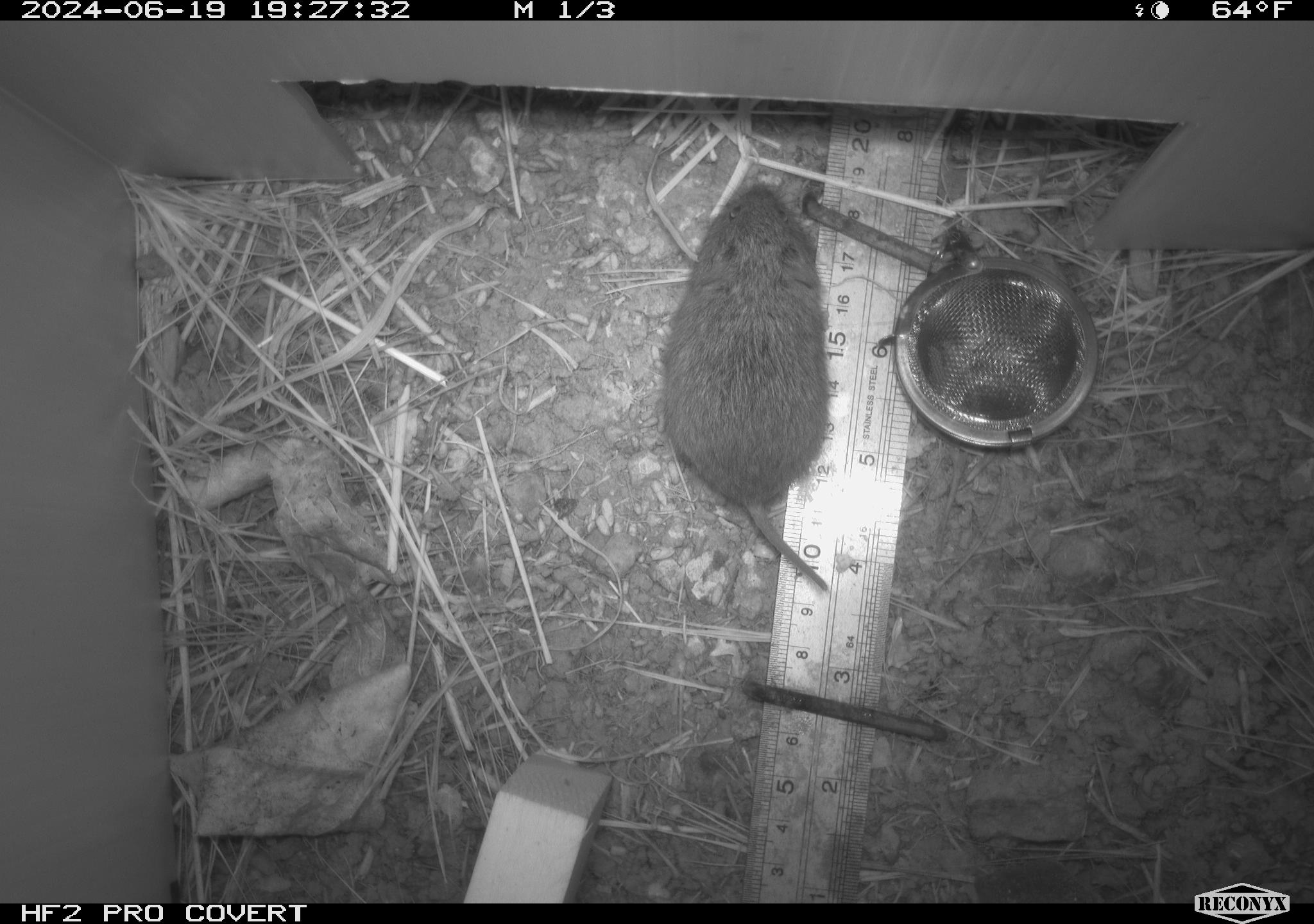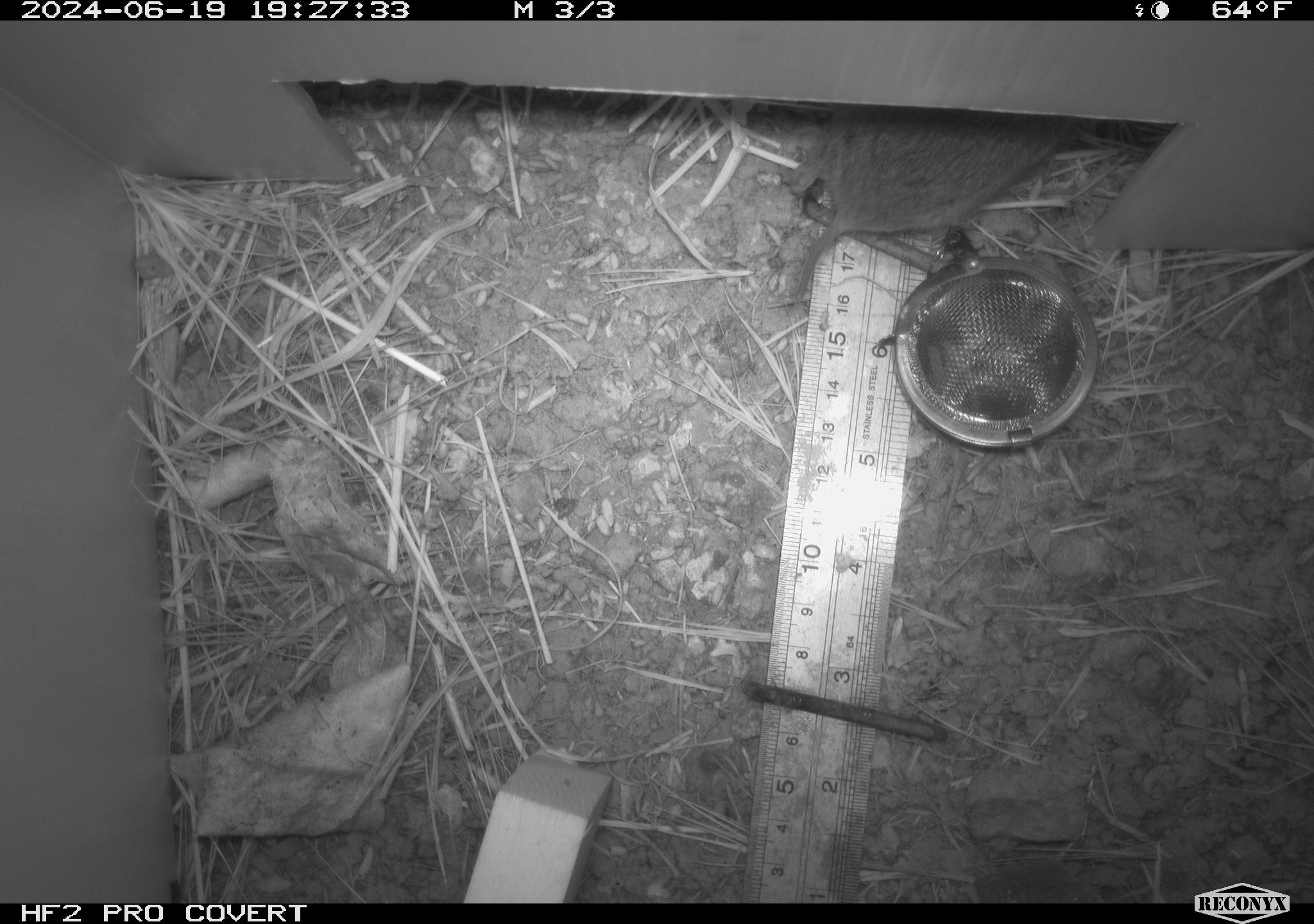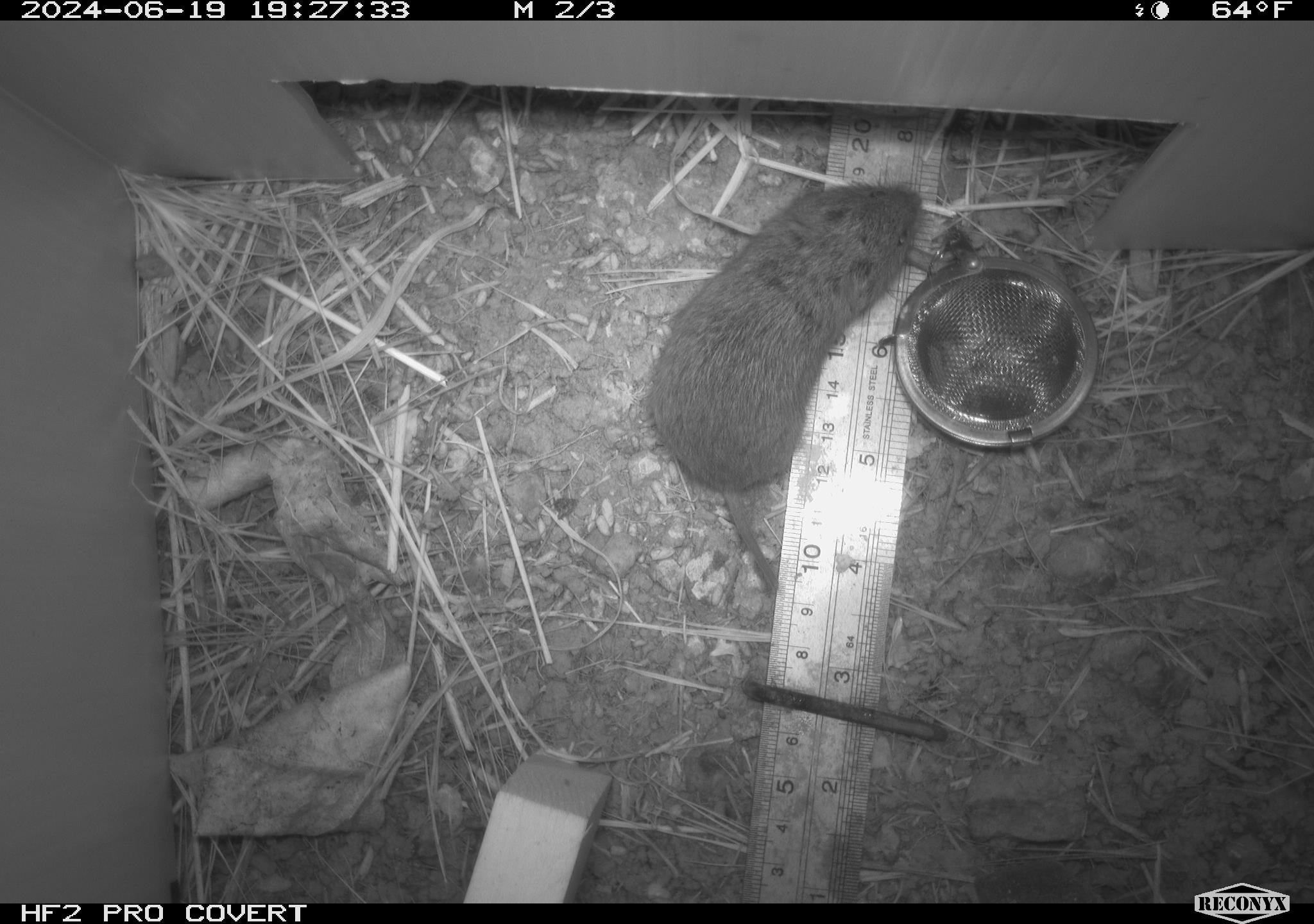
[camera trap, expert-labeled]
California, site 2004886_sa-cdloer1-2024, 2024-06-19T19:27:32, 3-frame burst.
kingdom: Animalia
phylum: Chordata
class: Mammalia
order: Rodentia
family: Cricetidae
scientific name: Arvicolinae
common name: voles, lemmings, and muskrats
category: arvicolinae subfamily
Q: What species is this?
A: Arvicolinae subfamily (voles, lemmings, and muskrats) (Arvicolinae).